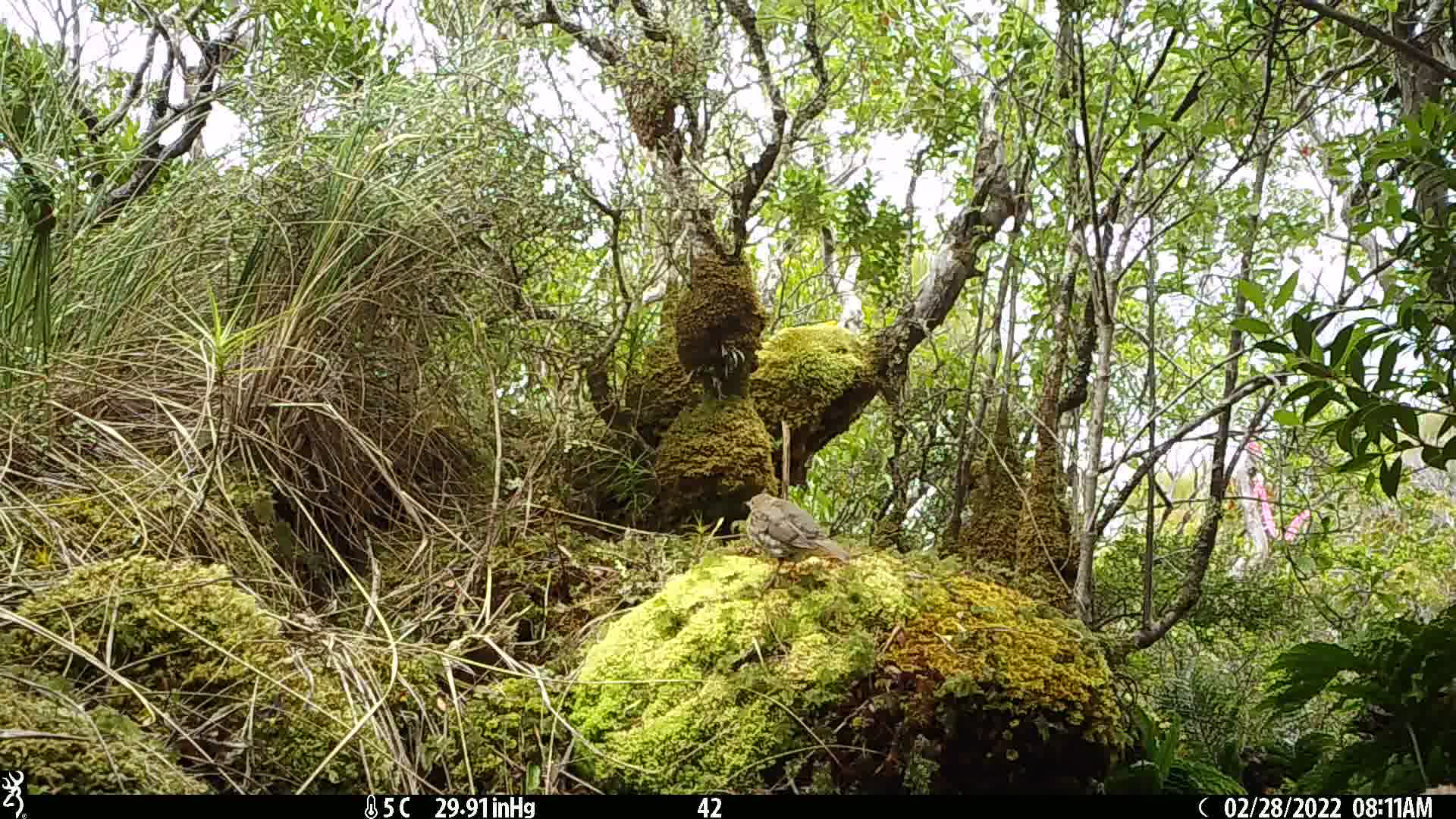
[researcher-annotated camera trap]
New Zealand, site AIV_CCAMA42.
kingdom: Animalia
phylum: Chordata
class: Aves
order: Passeriformes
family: Turdidae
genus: Turdus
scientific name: Turdus philomelos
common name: song thrush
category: thrush